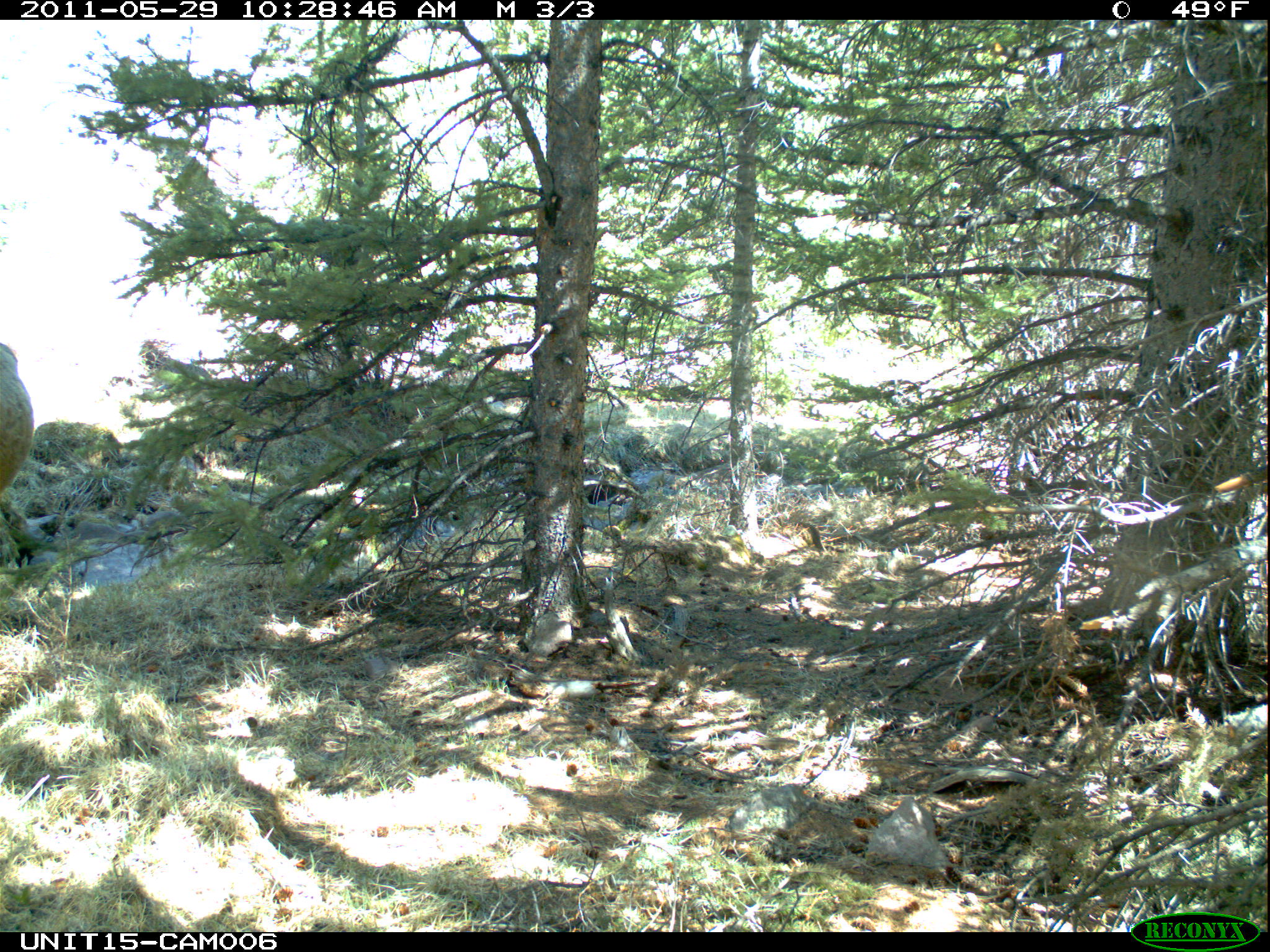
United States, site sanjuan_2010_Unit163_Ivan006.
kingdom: Animalia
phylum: Chordata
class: Mammalia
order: Artiodactyla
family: Cervidae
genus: Cervus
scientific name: Cervus elaphus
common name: red deer